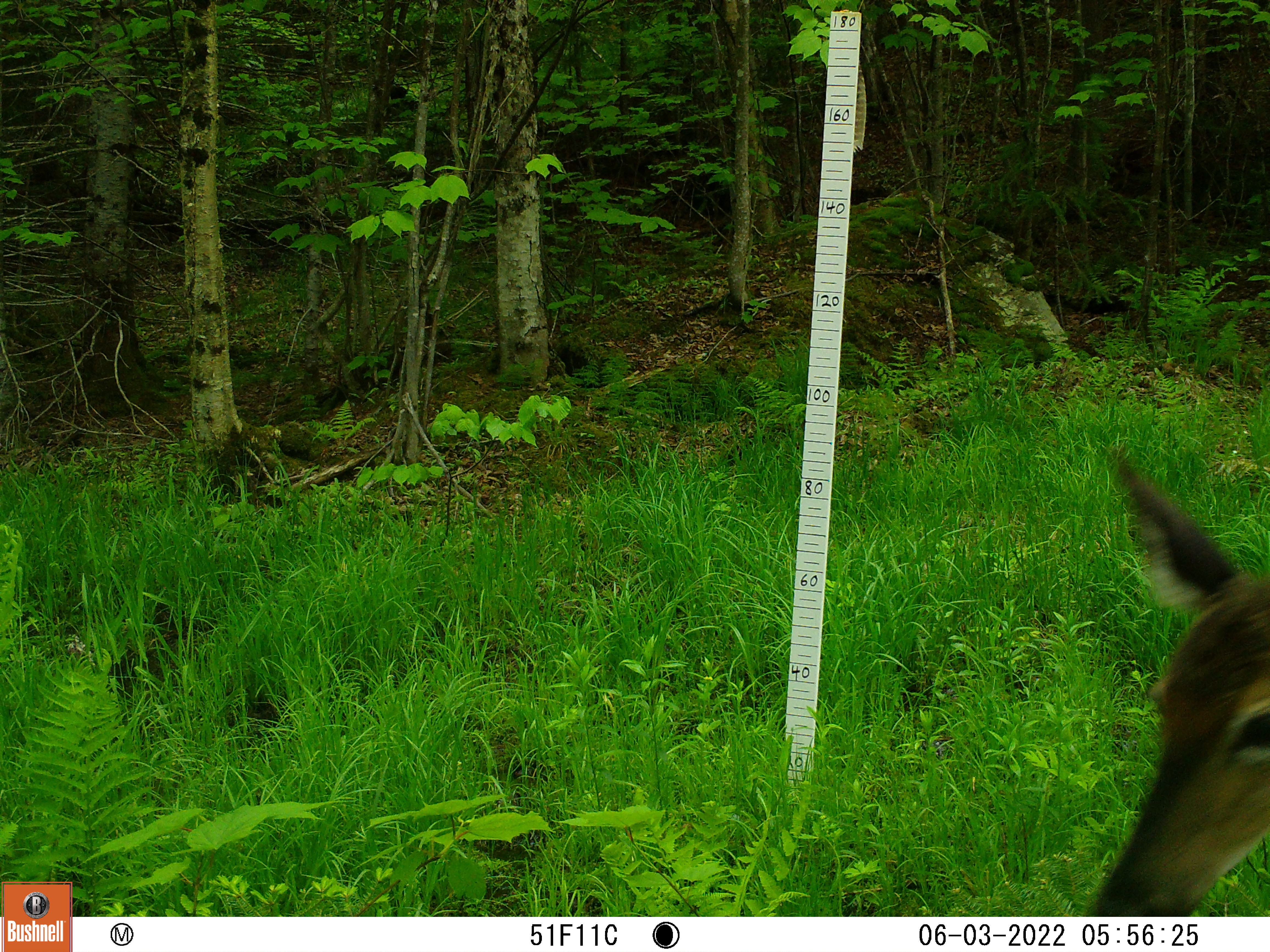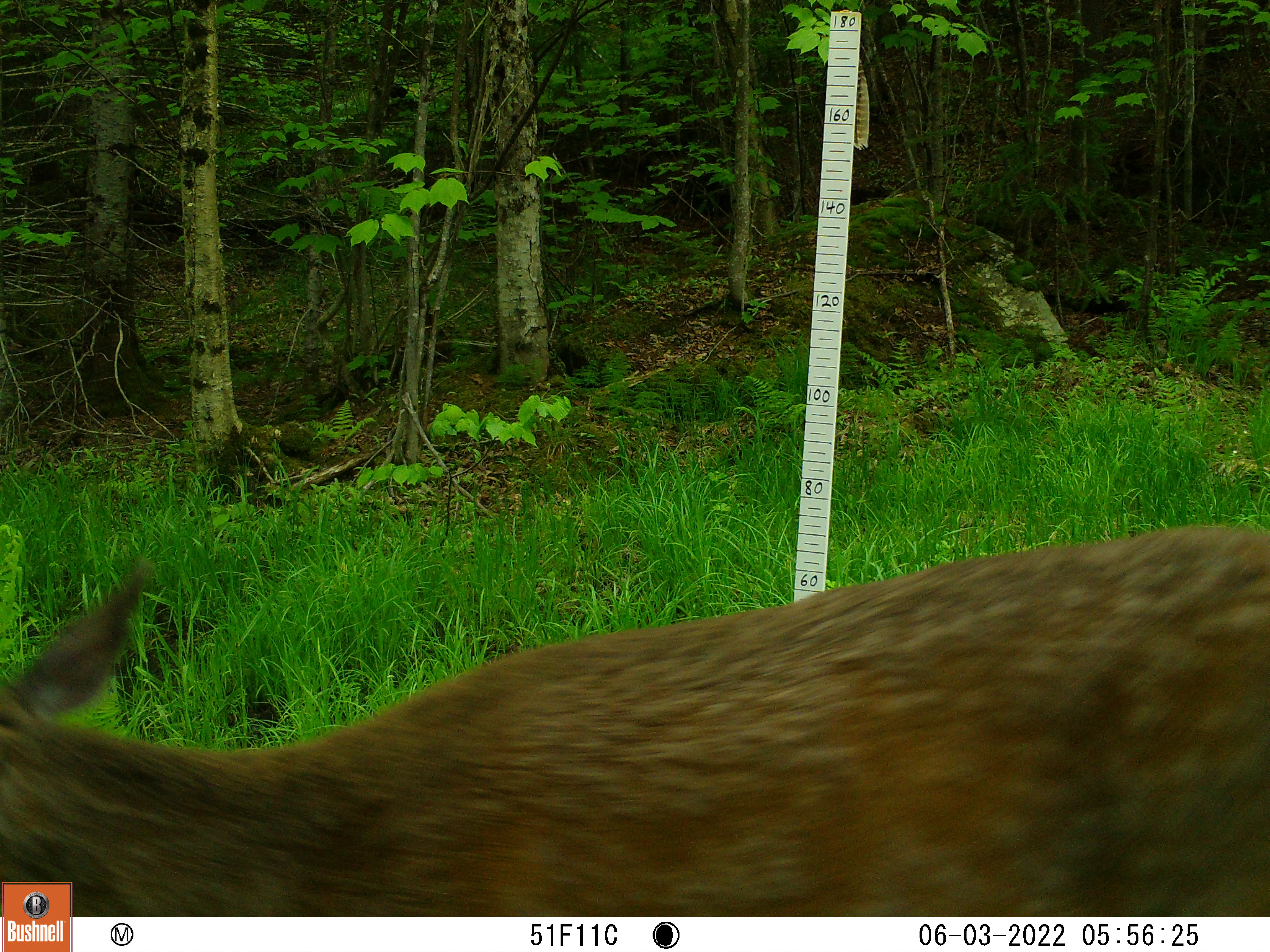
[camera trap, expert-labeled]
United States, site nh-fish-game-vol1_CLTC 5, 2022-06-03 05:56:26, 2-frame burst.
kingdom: Animalia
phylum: Chordata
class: Mammalia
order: Artiodactyla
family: Cervidae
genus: Odocoileus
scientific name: Odocoileus virginianus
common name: white-tailed deer